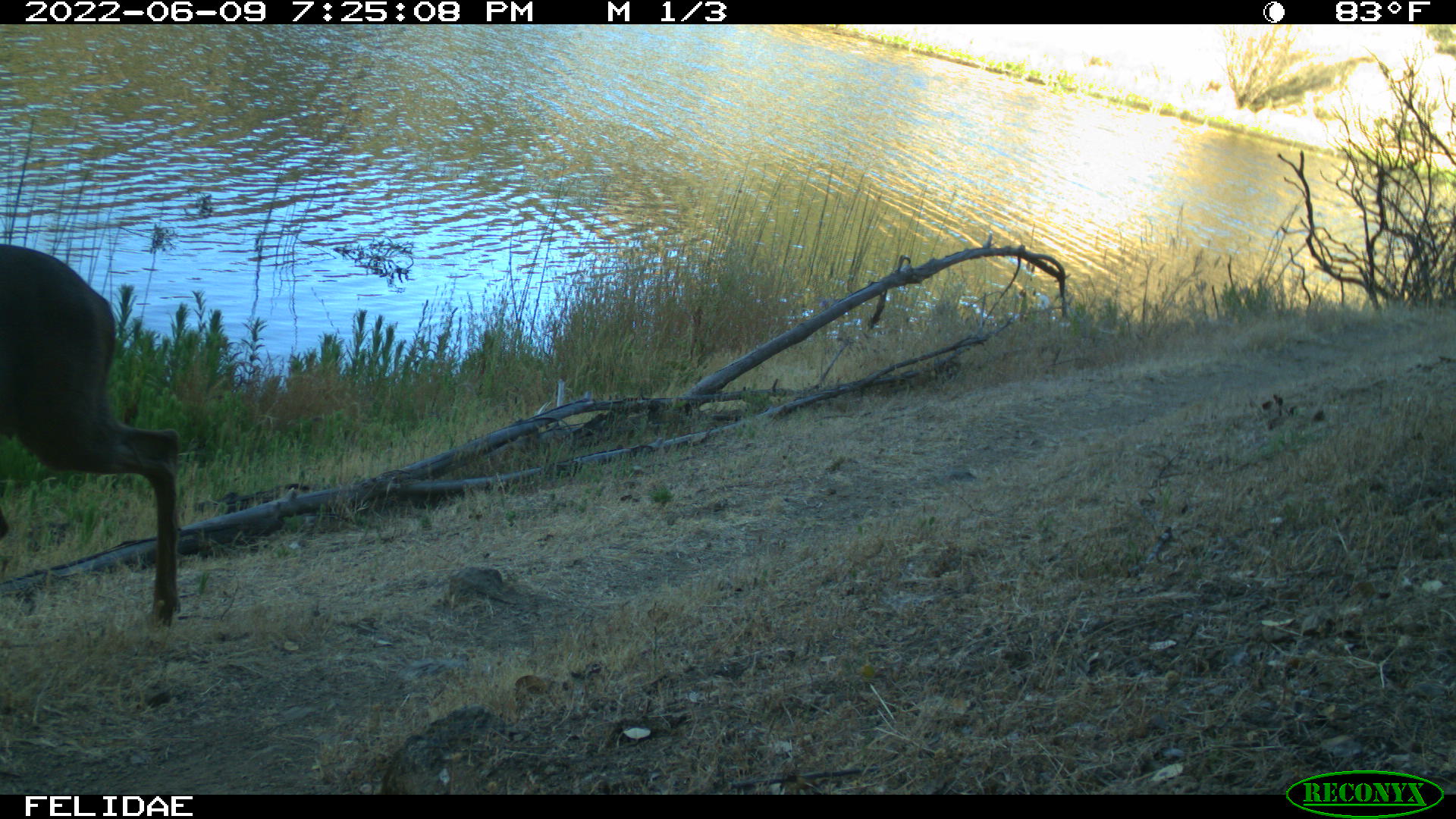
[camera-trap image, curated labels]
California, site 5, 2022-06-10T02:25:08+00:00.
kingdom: Animalia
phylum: Chordata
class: Mammalia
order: Artiodactyla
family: Cervidae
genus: Odocoileus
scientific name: Odocoileus hemionus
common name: mule deer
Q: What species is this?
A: Mule deer (Odocoileus hemionus).